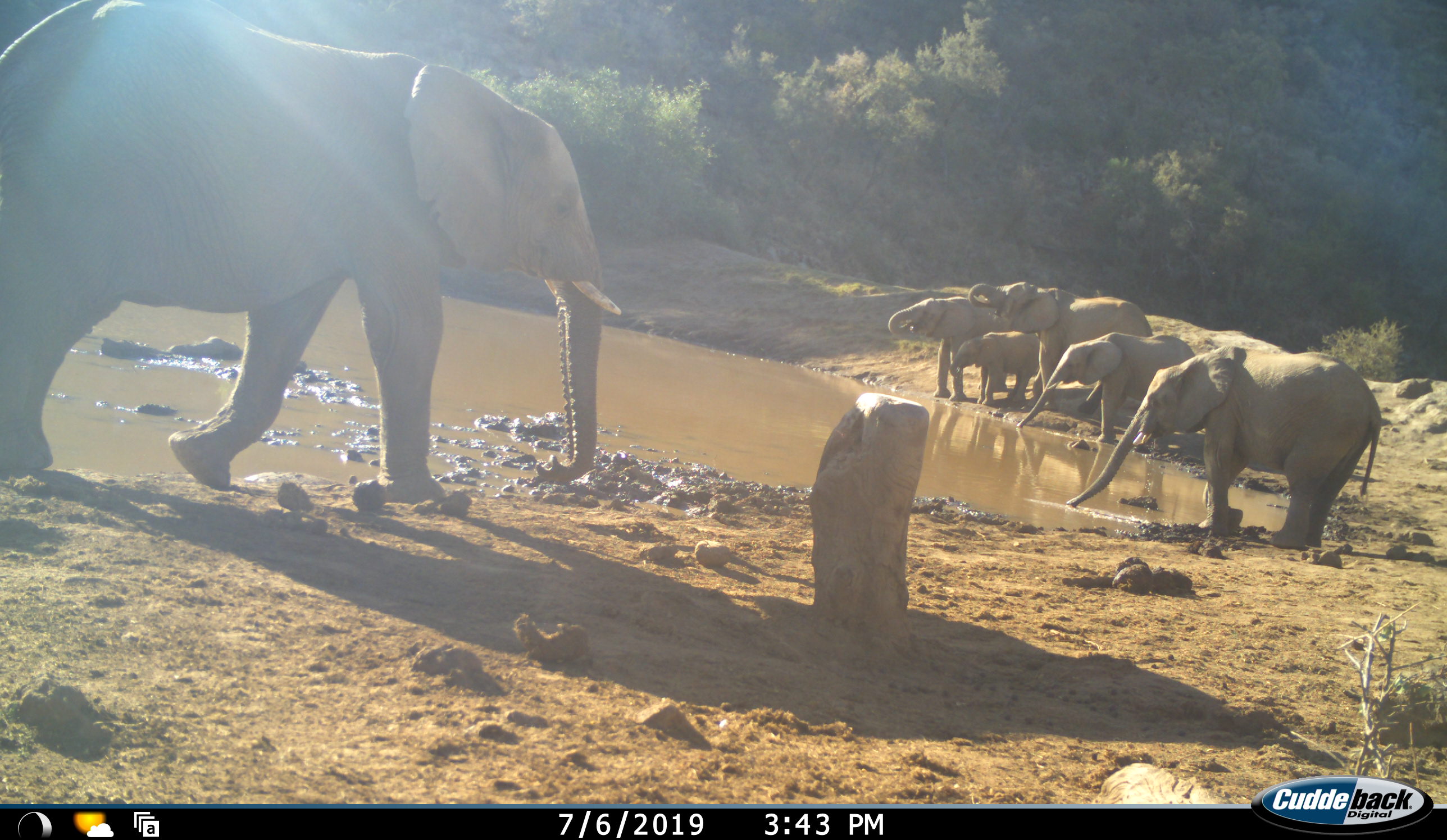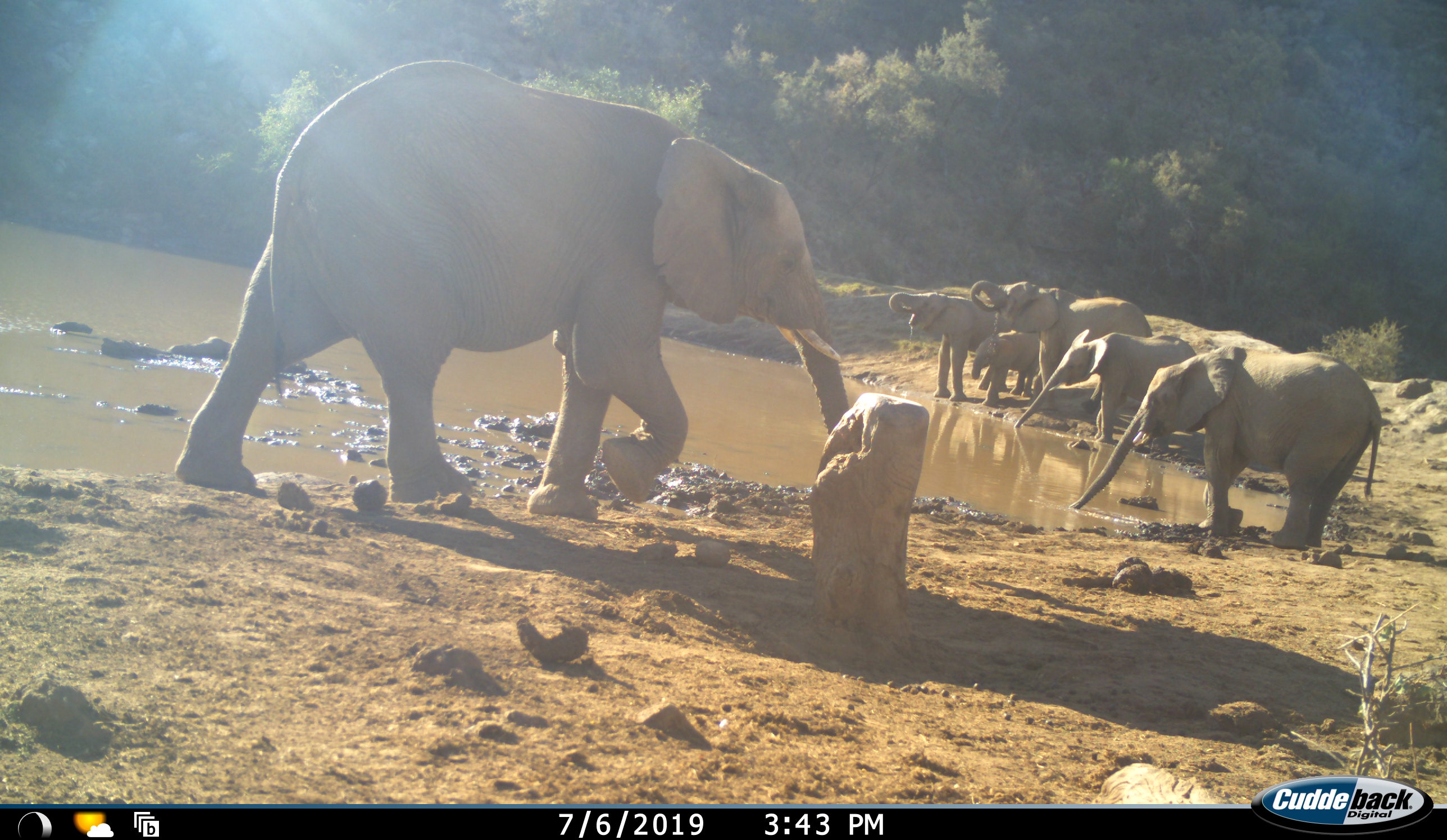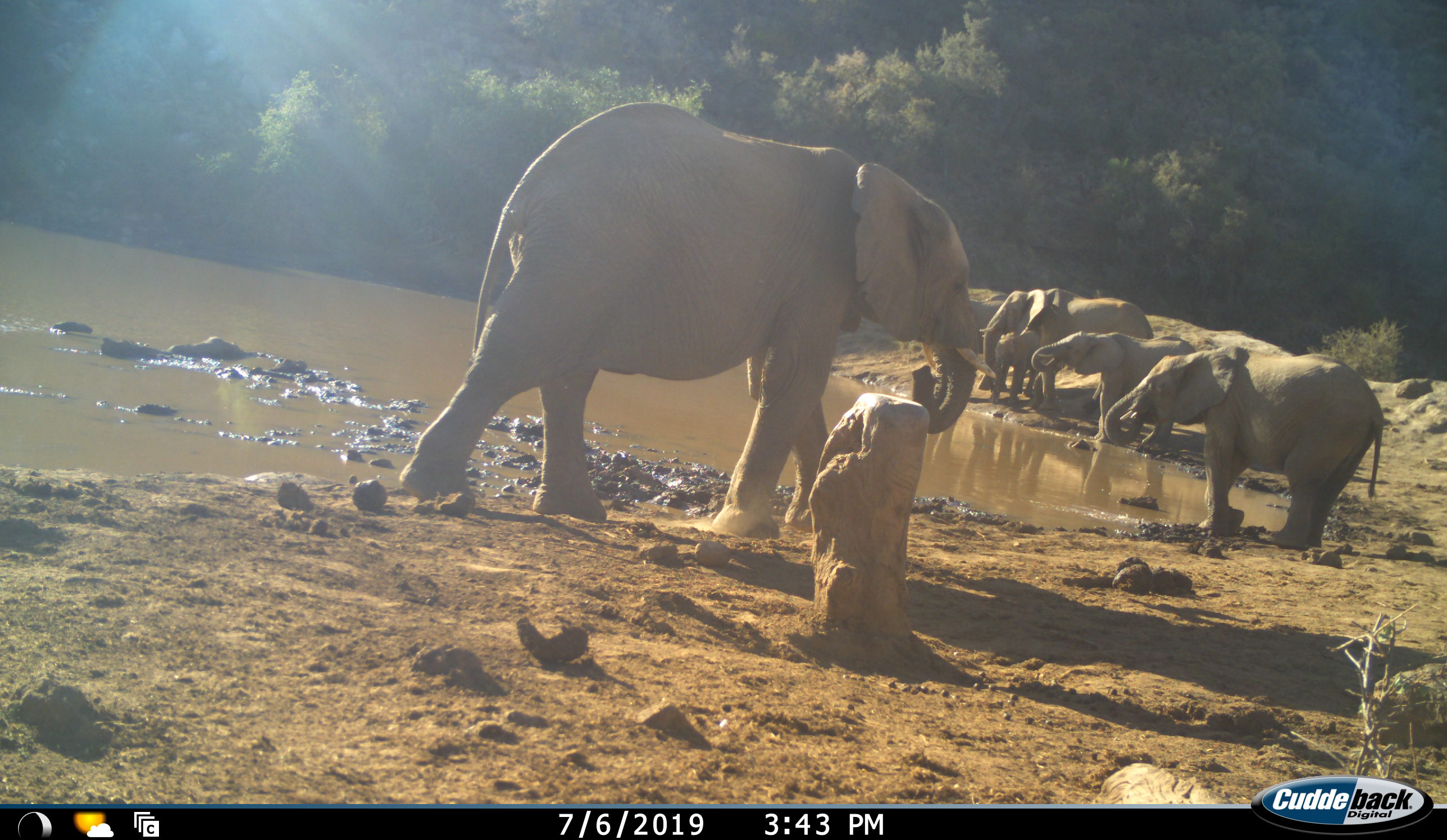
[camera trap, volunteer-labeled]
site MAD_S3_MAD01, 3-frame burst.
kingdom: Animalia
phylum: Chordata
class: Mammalia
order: Proboscidea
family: Elephantidae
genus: Loxodonta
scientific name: Loxodonta africana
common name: african bush elephant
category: elephant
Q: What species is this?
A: Elephant (african bush elephant) (Loxodonta africana).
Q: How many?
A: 6.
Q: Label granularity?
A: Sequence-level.